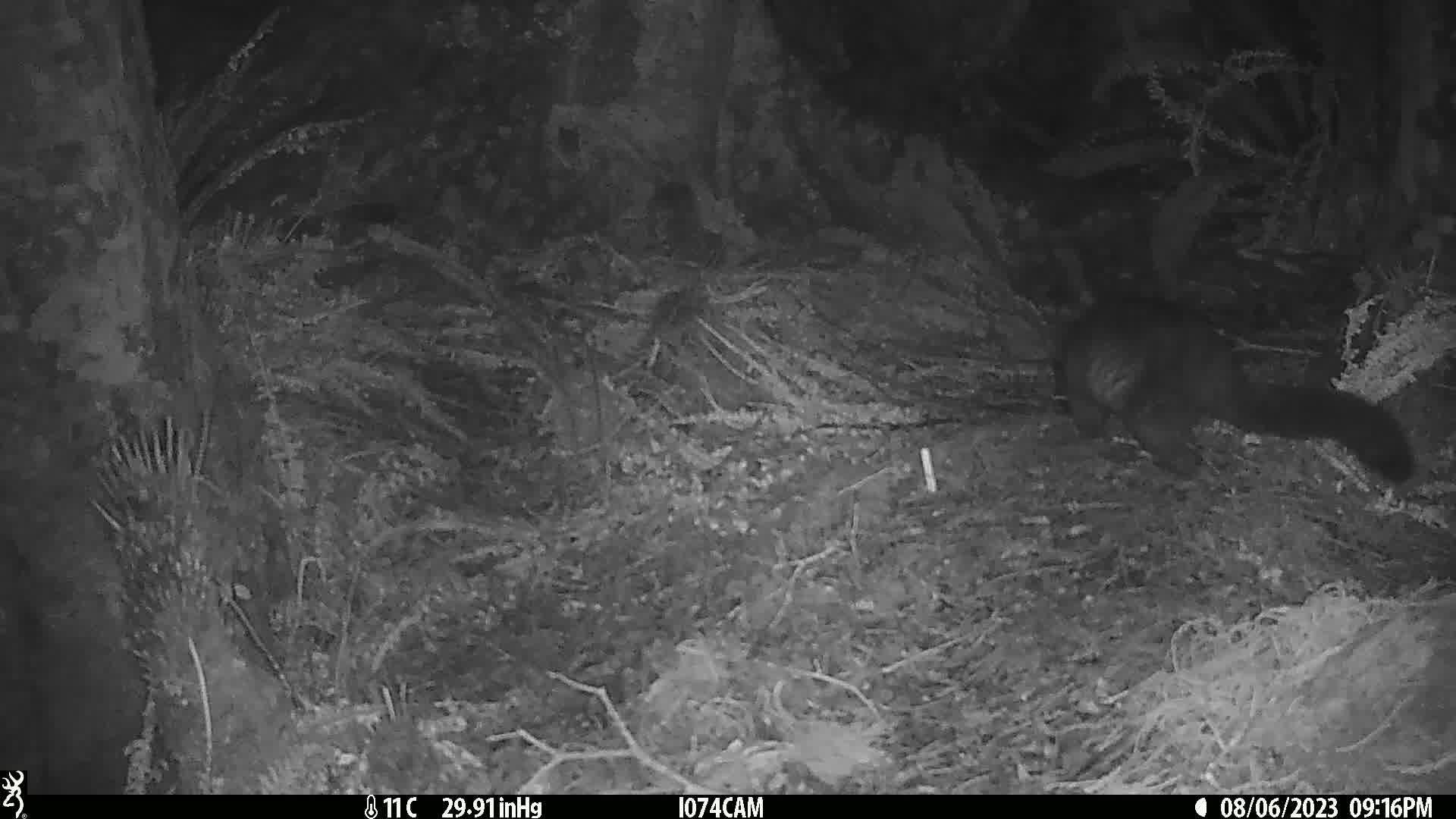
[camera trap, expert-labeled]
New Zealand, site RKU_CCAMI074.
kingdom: Animalia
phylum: Chordata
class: Mammalia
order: Diprotodontia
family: Phalangeridae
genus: Trichosurus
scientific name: Trichosurus vulpecula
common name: common brushtail possum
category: possum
Possum (common brushtail possum) (Trichosurus vulpecula).